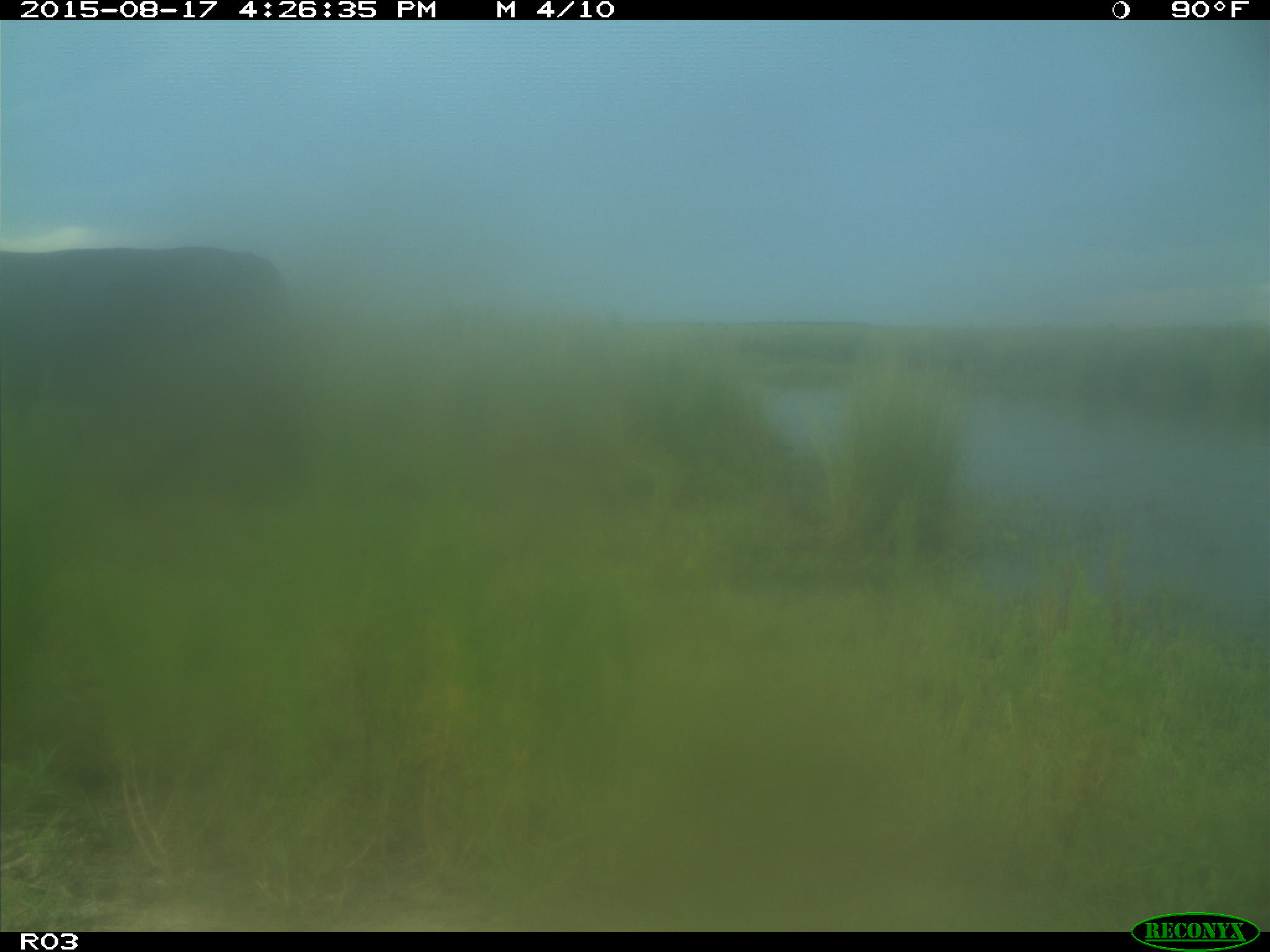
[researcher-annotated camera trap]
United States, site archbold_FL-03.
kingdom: Animalia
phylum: Chordata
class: Mammalia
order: Artiodactyla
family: Bovidae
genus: Bos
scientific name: Bos taurus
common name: domestic cow